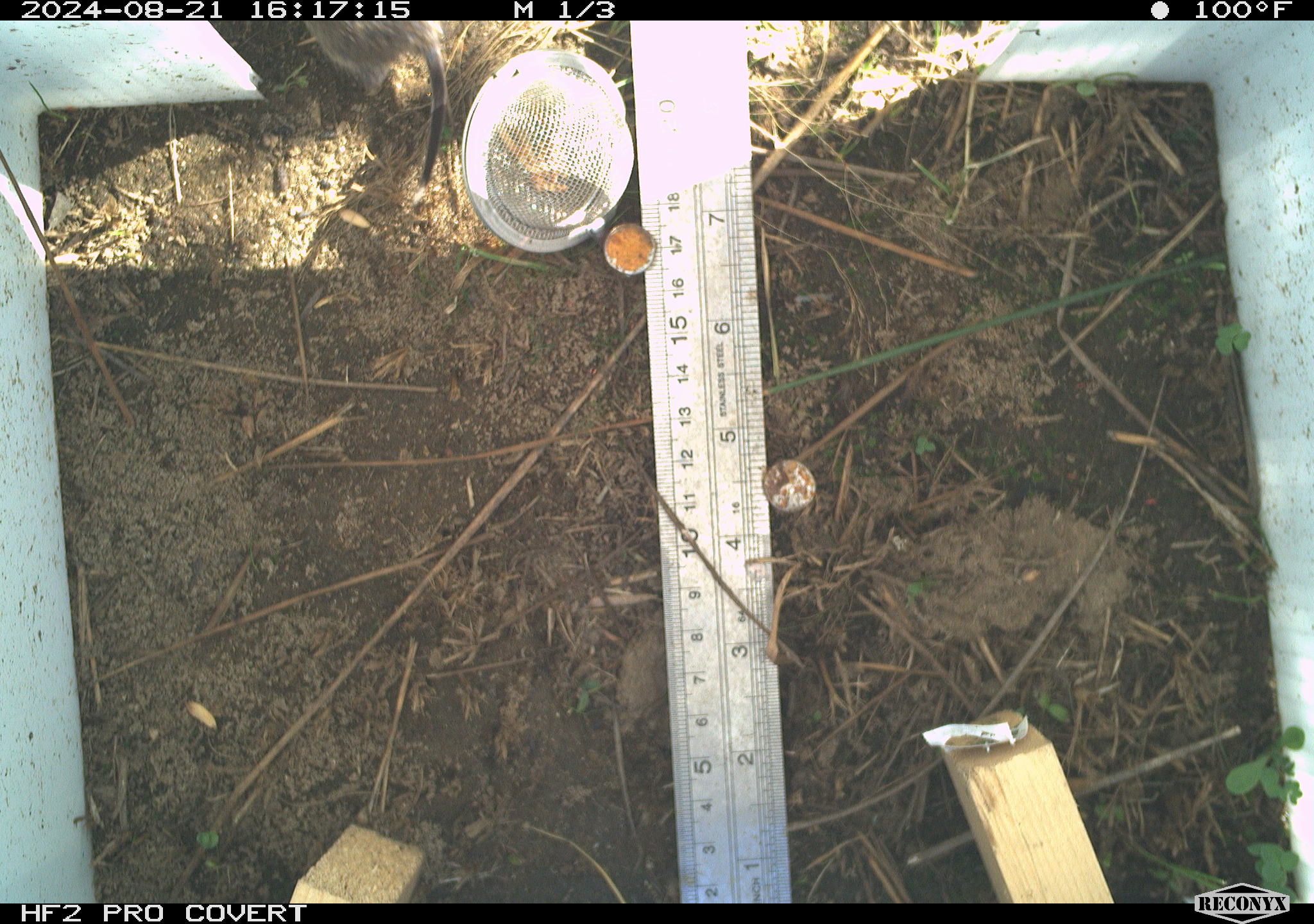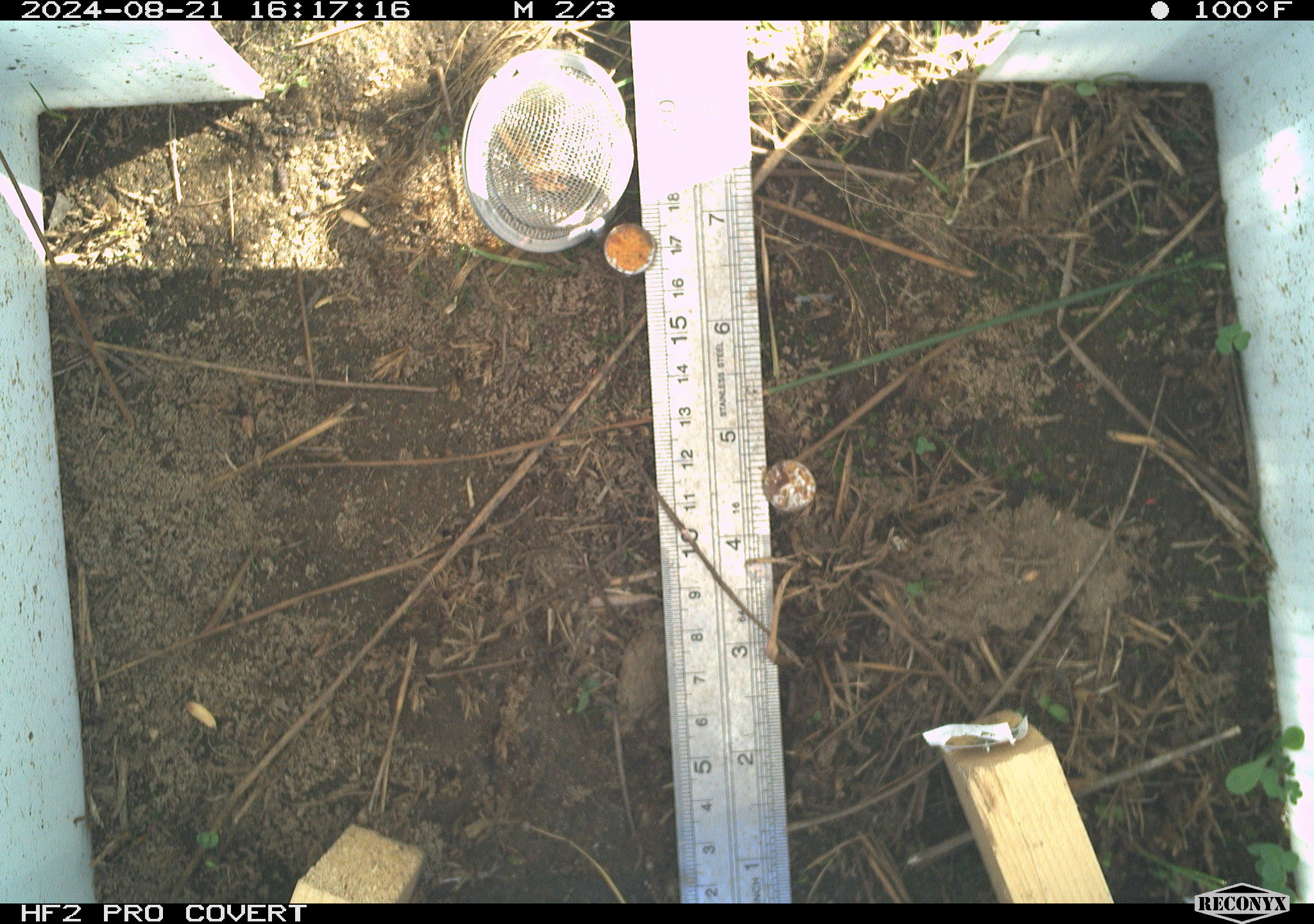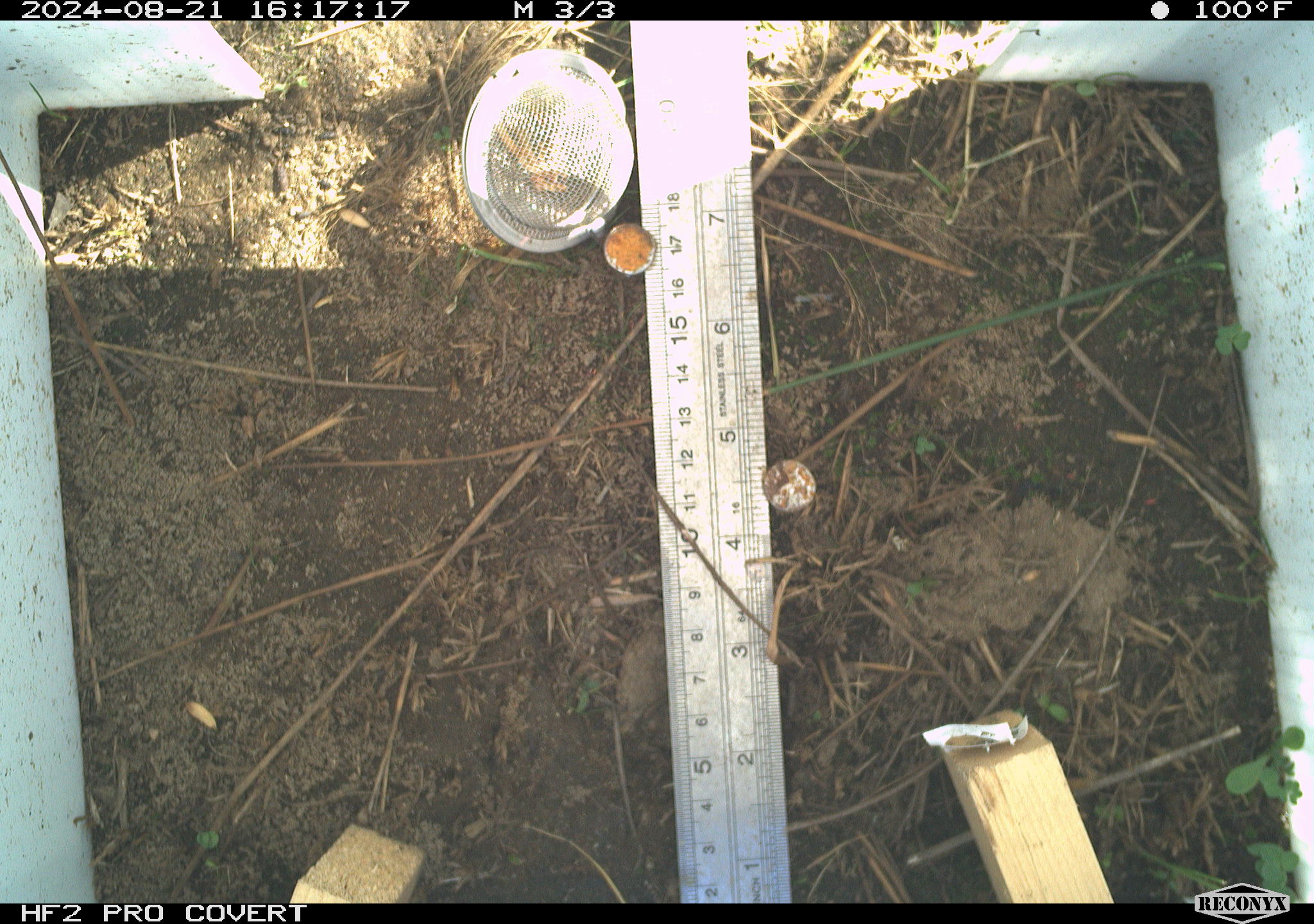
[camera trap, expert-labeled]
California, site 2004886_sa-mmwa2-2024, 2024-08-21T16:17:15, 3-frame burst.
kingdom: Animalia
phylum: Chordata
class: Mammalia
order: Rodentia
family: Cricetidae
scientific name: Arvicolinae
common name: voles, lemmings, and muskrats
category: arvicolinae subfamily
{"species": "arvicolinae subfamily (voles, lemmings, and muskrats) (Arvicolinae)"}